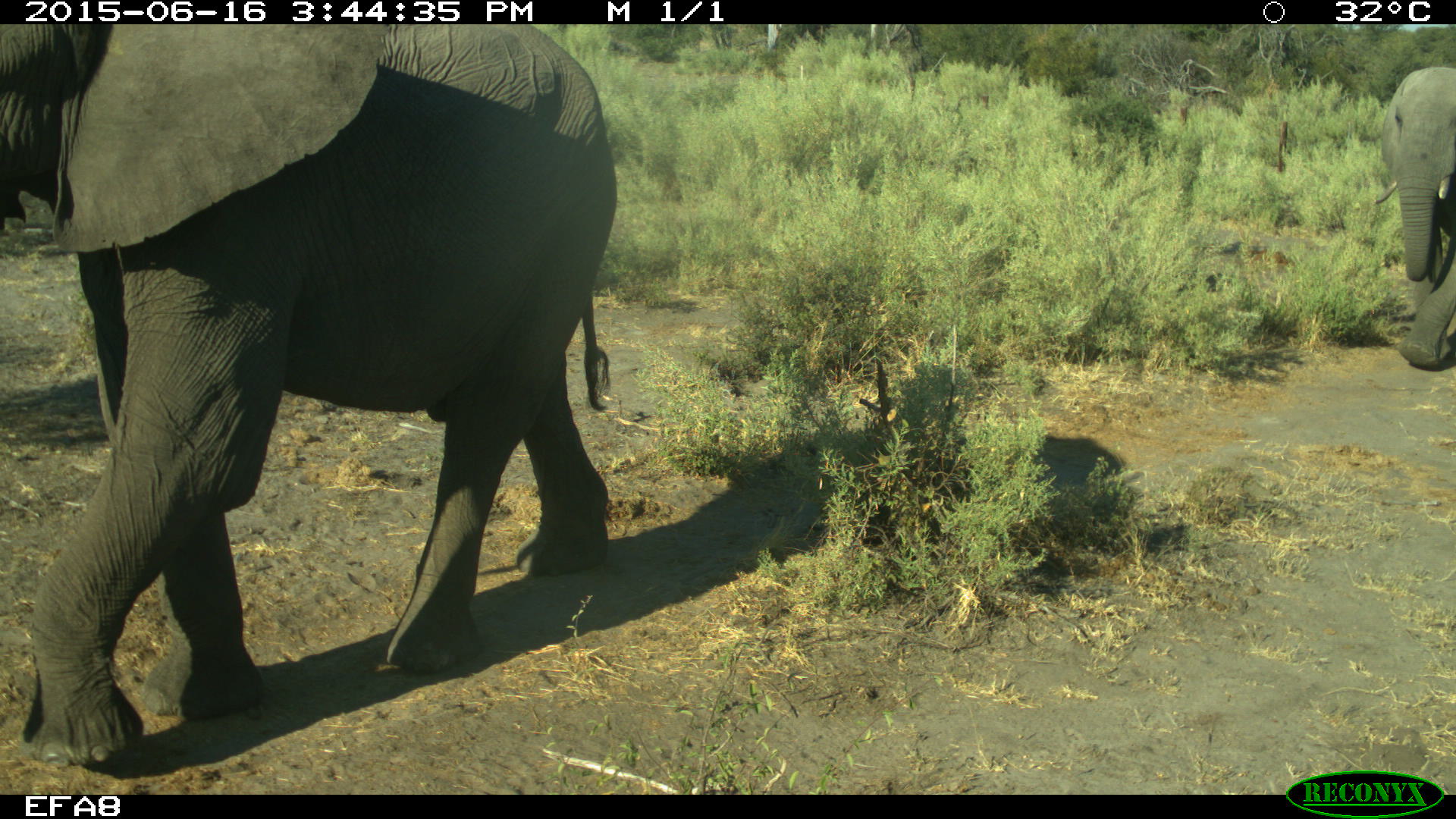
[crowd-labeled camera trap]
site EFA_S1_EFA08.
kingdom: Animalia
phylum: Chordata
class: Mammalia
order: Proboscidea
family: Elephantidae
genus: Loxodonta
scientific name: Loxodonta africana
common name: african bush elephant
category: elephant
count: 2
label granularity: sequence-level